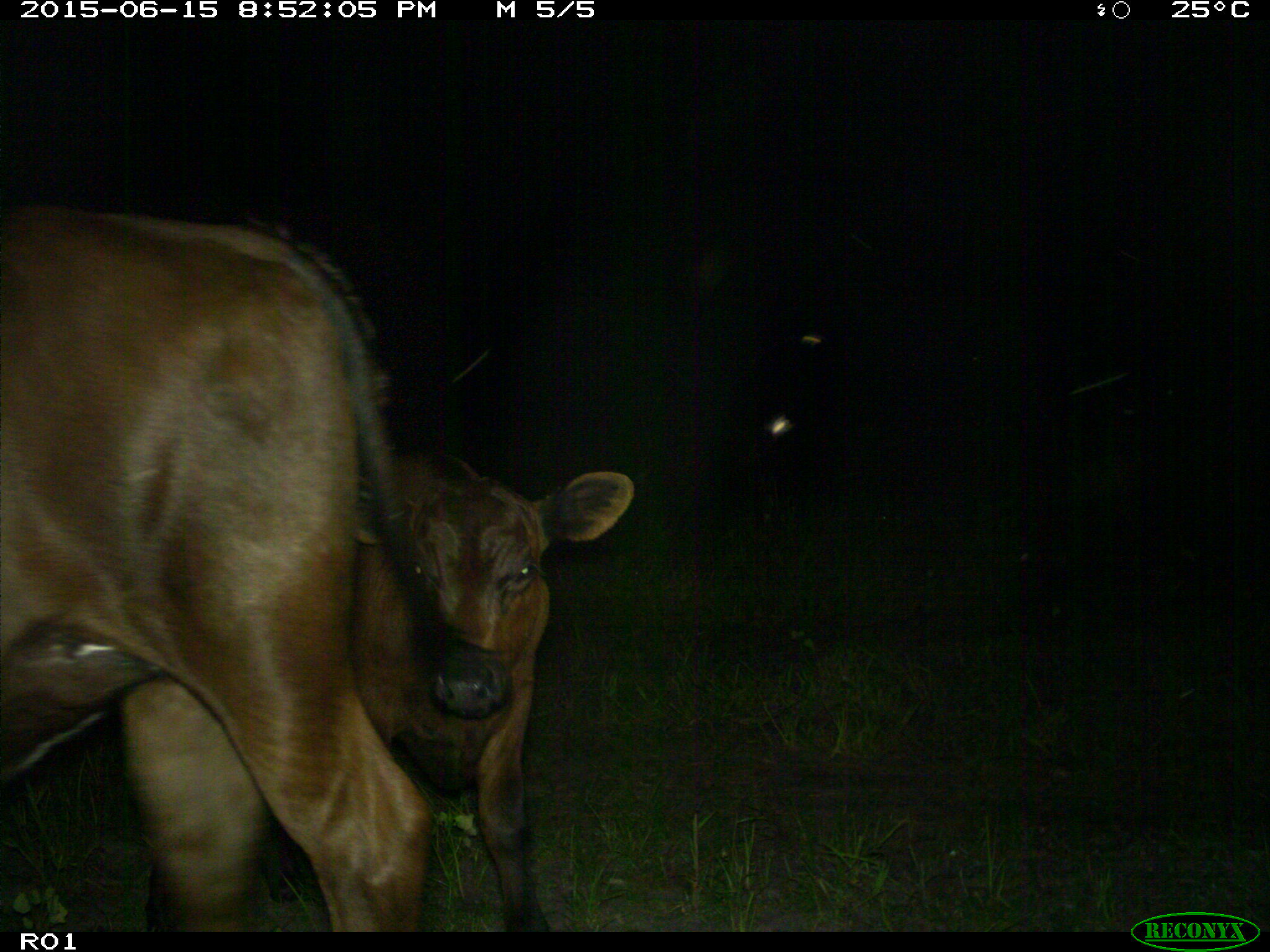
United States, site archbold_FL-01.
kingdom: Animalia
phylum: Chordata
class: Mammalia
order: Artiodactyla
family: Bovidae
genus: Bos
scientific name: Bos taurus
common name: domestic cow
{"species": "Bos taurus (domestic cow)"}